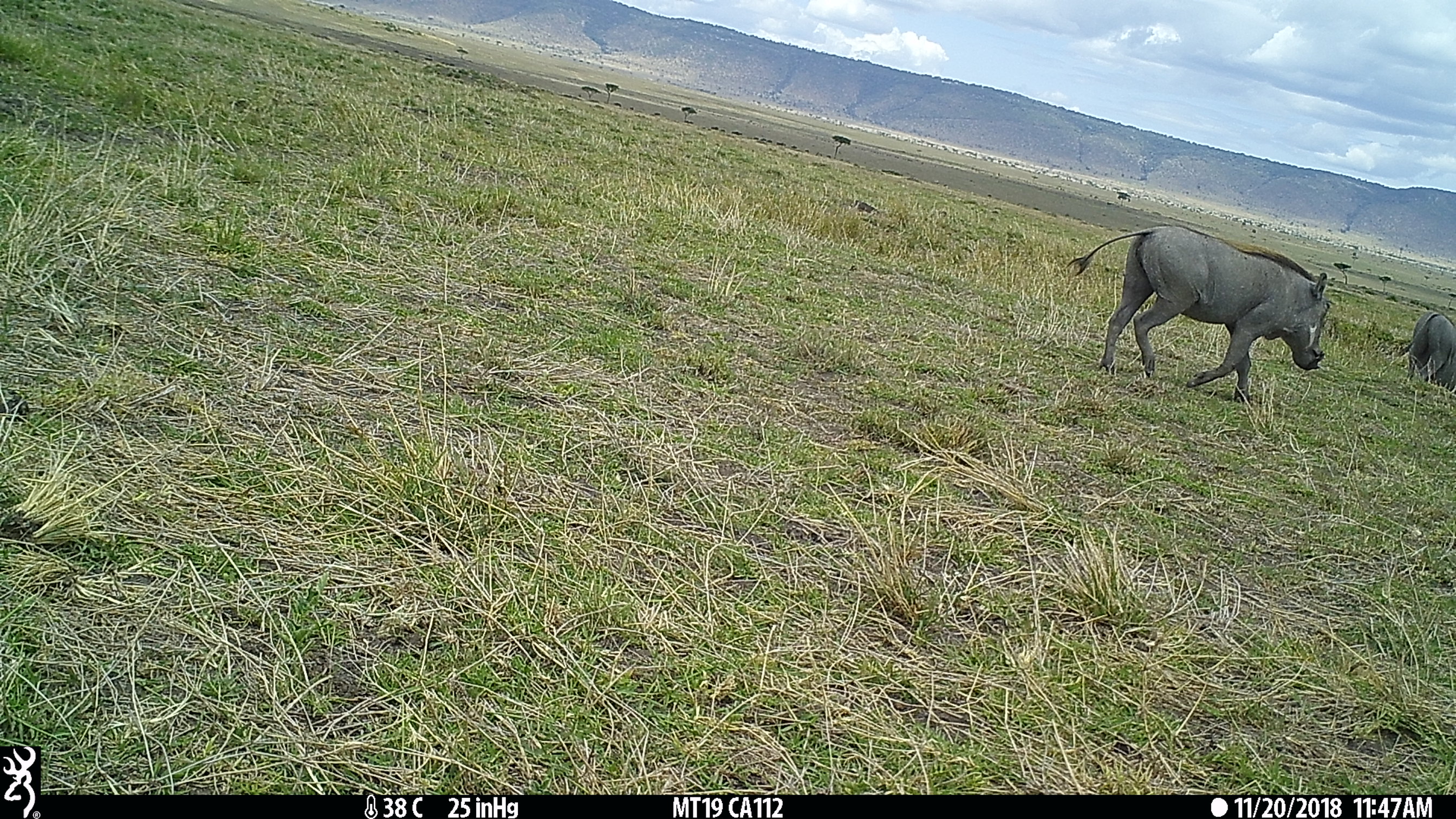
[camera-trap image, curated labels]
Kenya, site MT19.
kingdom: Animalia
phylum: Chordata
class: Mammalia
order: Artiodactyla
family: Suidae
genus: Phacochoerus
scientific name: Phacochoerus africanus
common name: common warthog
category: warthog